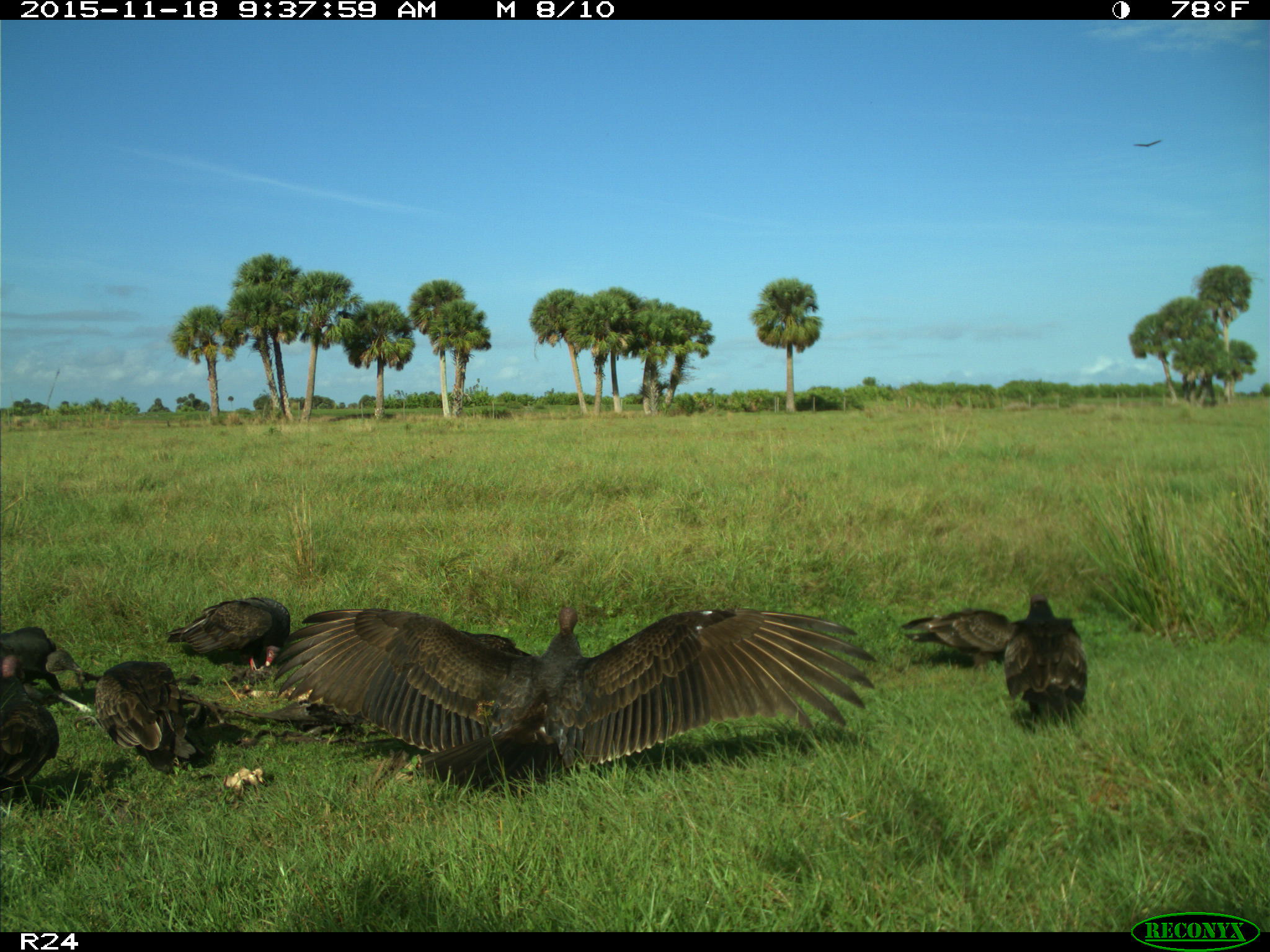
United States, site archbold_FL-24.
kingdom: Animalia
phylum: Chordata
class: Aves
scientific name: Aves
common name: birds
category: unidentified bird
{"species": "unidentified bird (birds) (Aves)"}